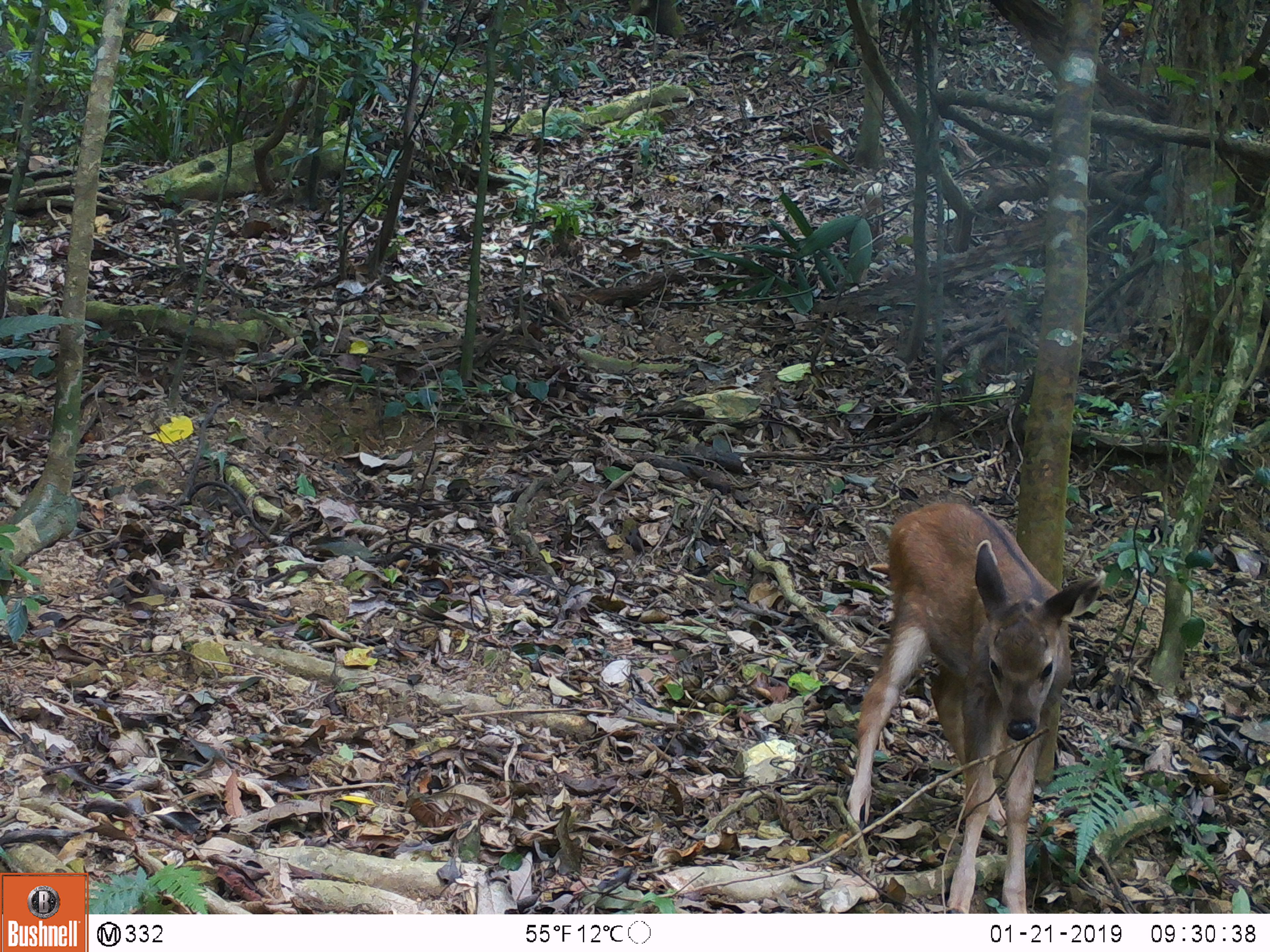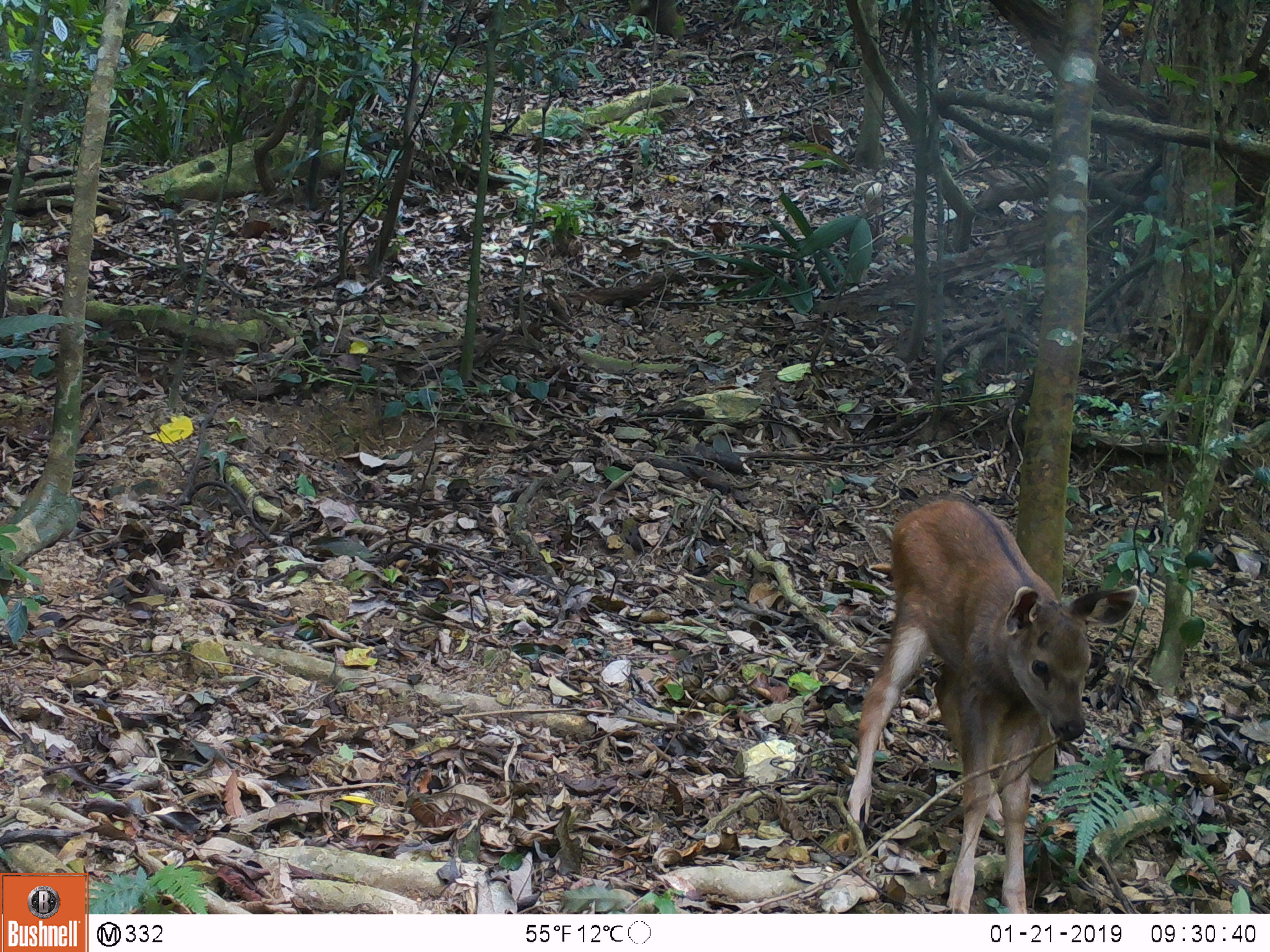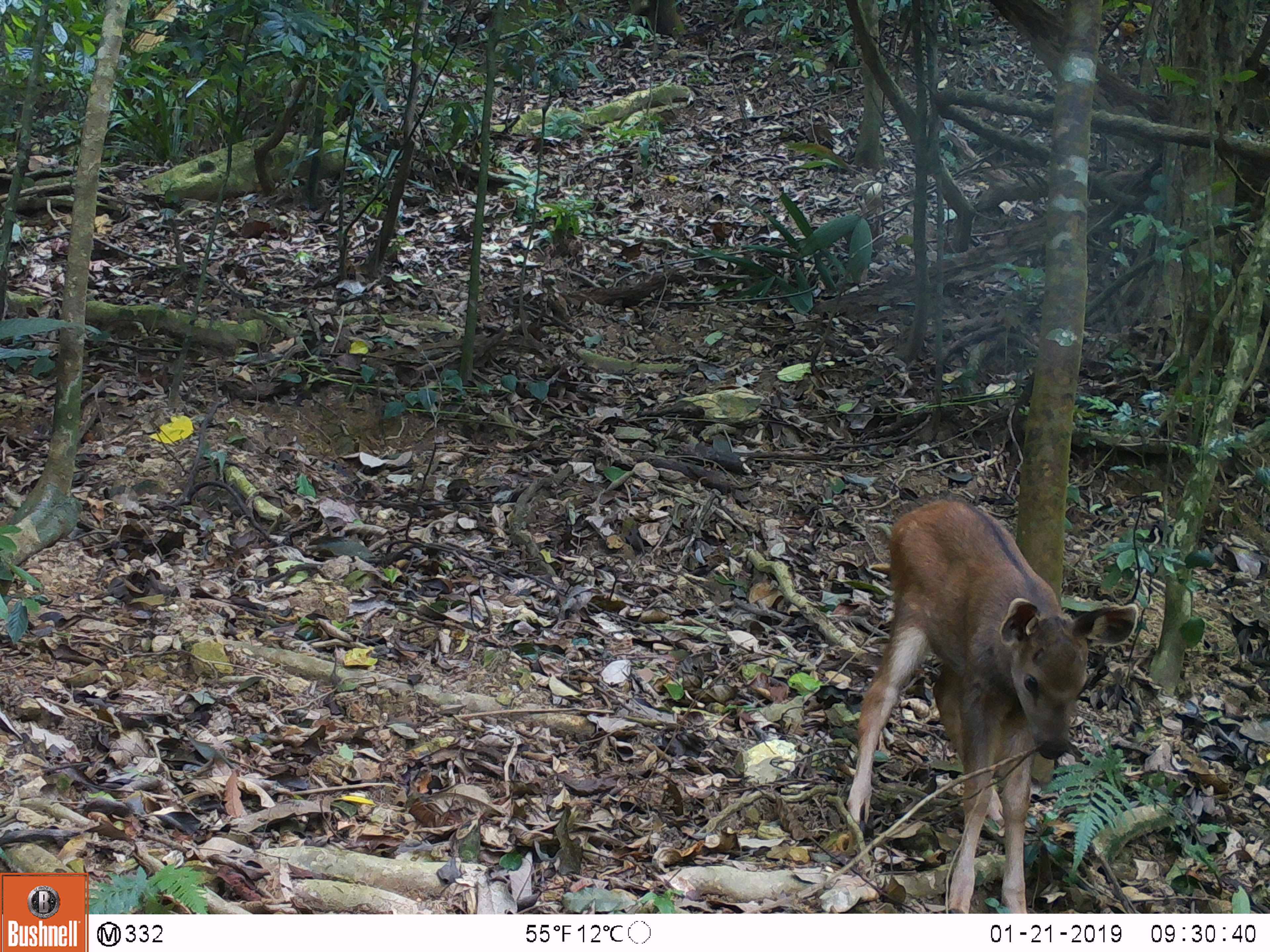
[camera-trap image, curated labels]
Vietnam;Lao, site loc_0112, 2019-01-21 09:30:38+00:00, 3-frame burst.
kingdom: Animalia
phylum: Chordata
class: Mammalia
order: Artiodactyla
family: Cervidae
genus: Rusa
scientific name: Rusa unicolor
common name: sambar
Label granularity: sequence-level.